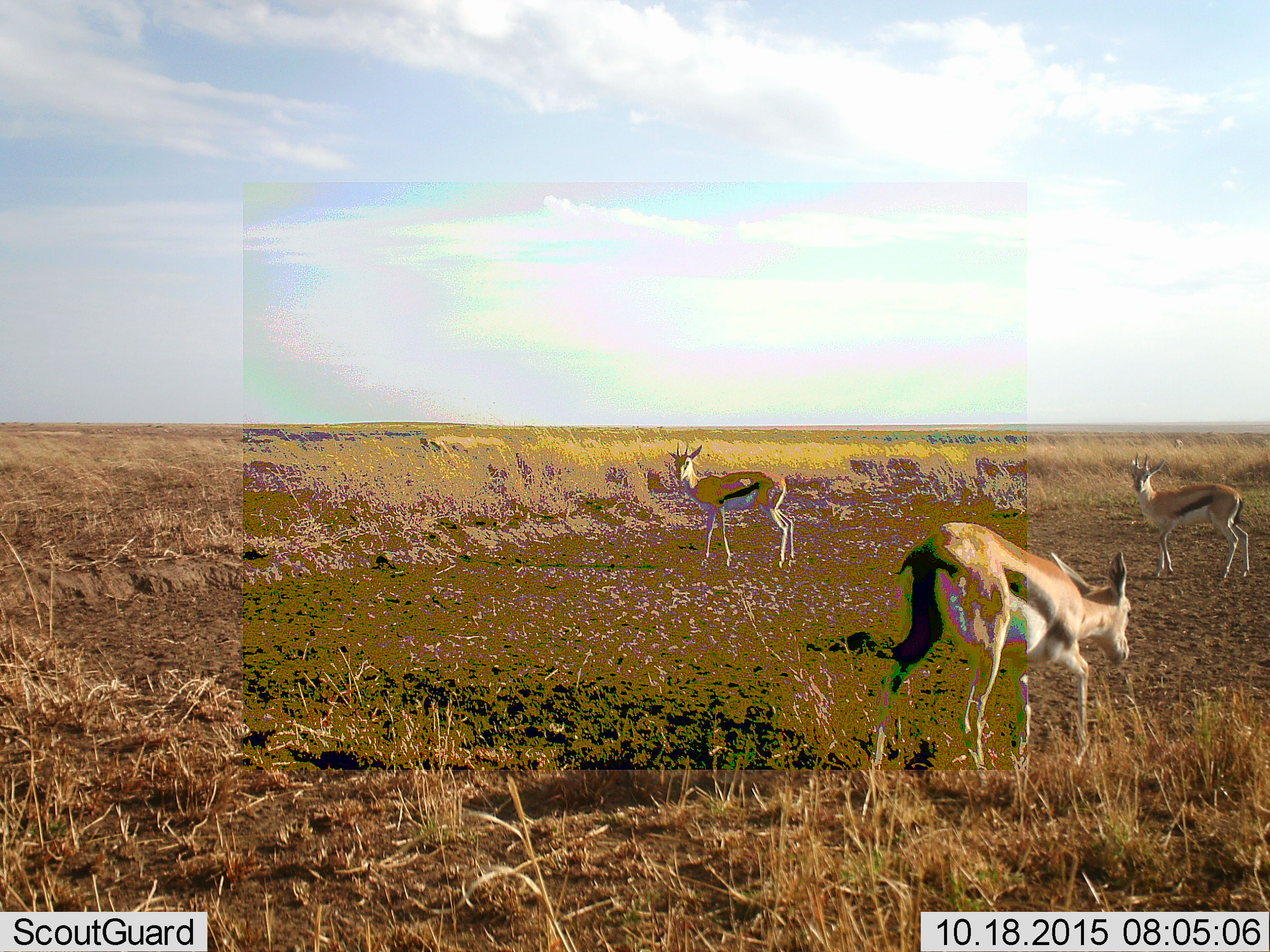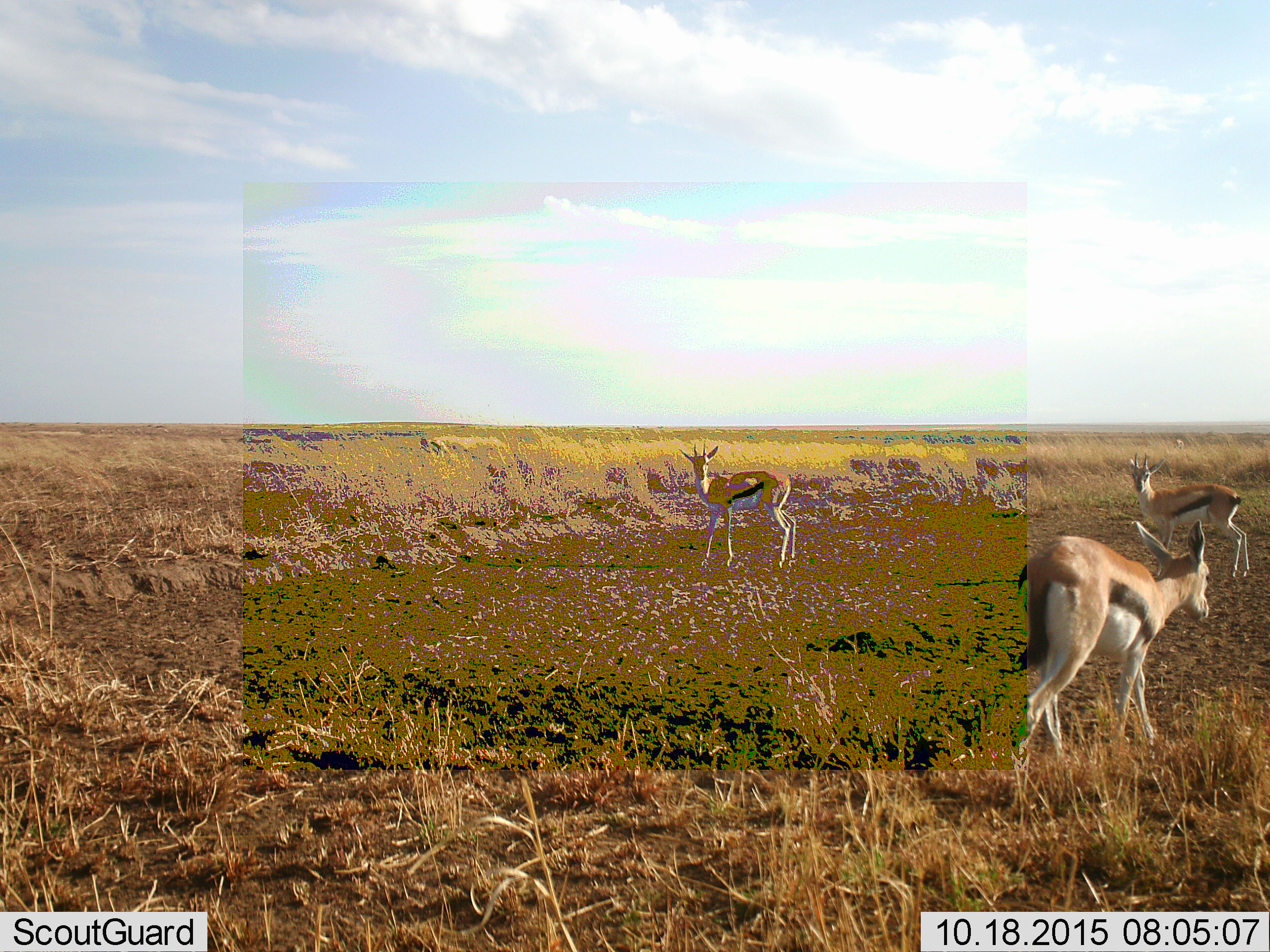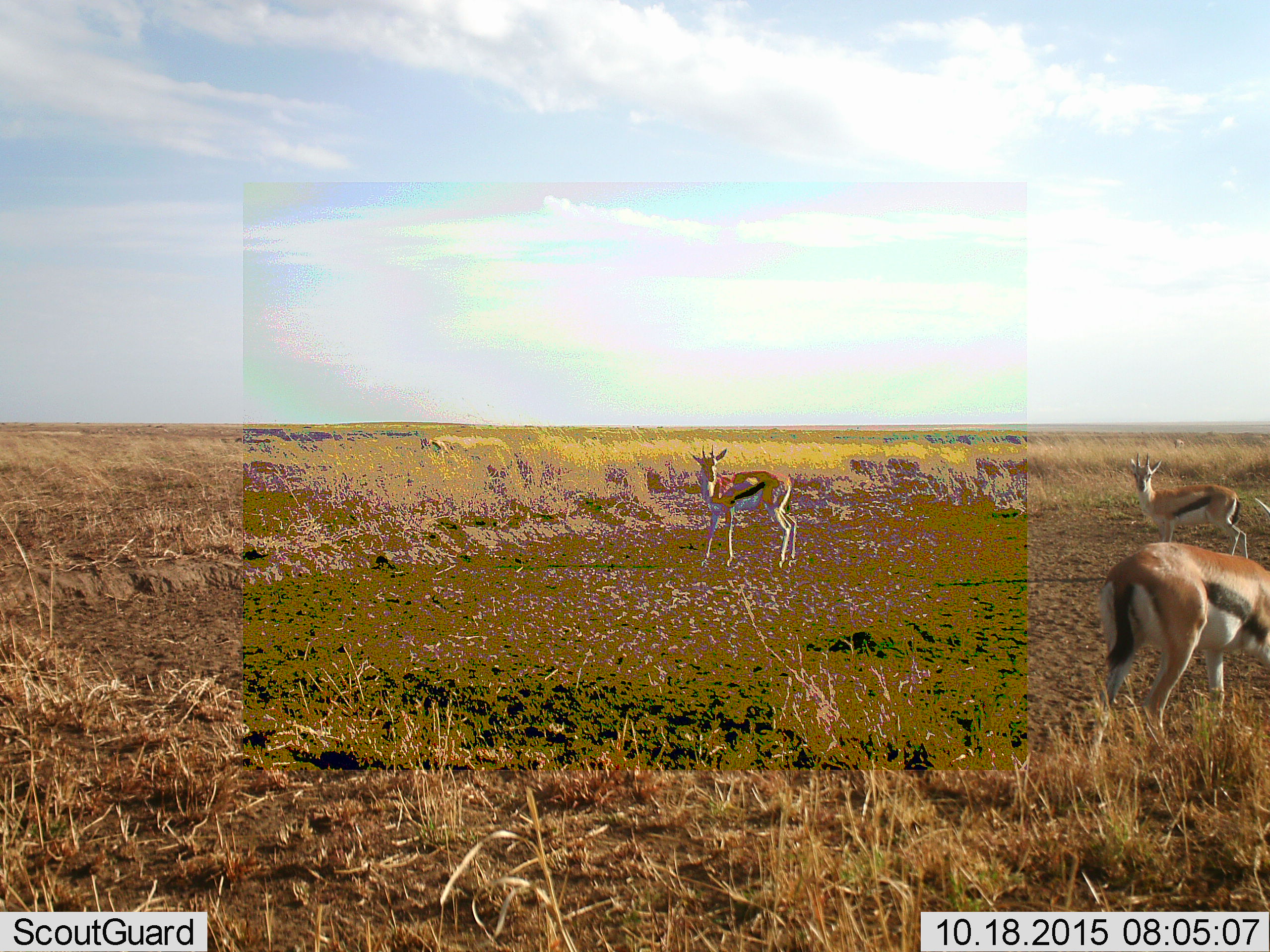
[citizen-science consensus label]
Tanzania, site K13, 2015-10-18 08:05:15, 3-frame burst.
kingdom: Animalia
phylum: Chordata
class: Mammalia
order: Artiodactyla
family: Bovidae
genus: Eudorcas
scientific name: Eudorcas thomsonii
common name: thomson's gazelle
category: gazellethomsons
Gazellethomsons (thomson's gazelle) (Eudorcas thomsonii), count 3. Behavior (volunteer vote fractions): standing 90%, resting 0%, moving 80%, interacting 0%. Young present (vote fraction): 0%. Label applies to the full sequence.